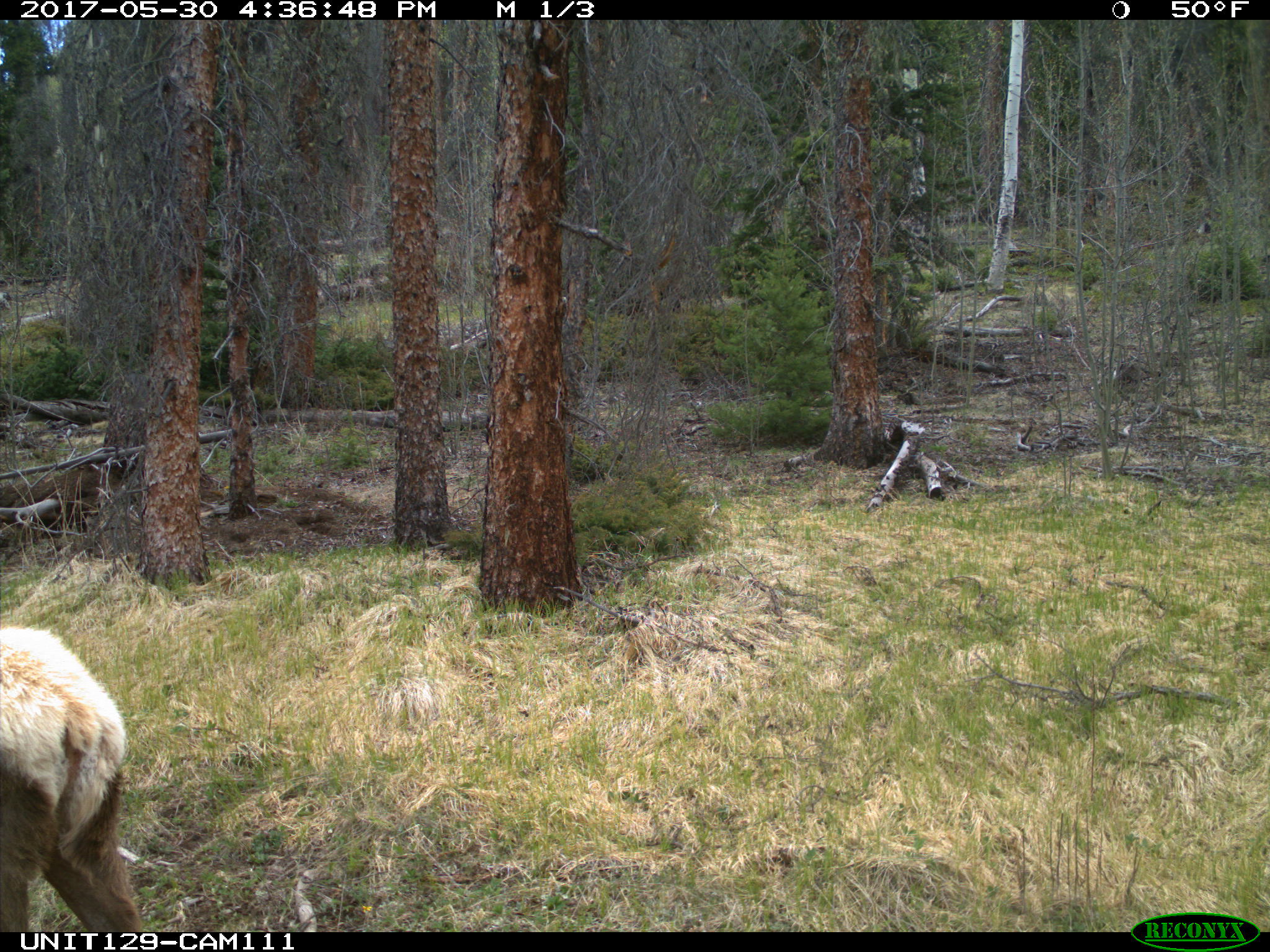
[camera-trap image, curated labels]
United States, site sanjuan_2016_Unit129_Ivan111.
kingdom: Animalia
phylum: Chordata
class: Mammalia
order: Artiodactyla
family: Cervidae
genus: Cervus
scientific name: Cervus elaphus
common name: red deer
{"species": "Cervus elaphus (red deer)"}